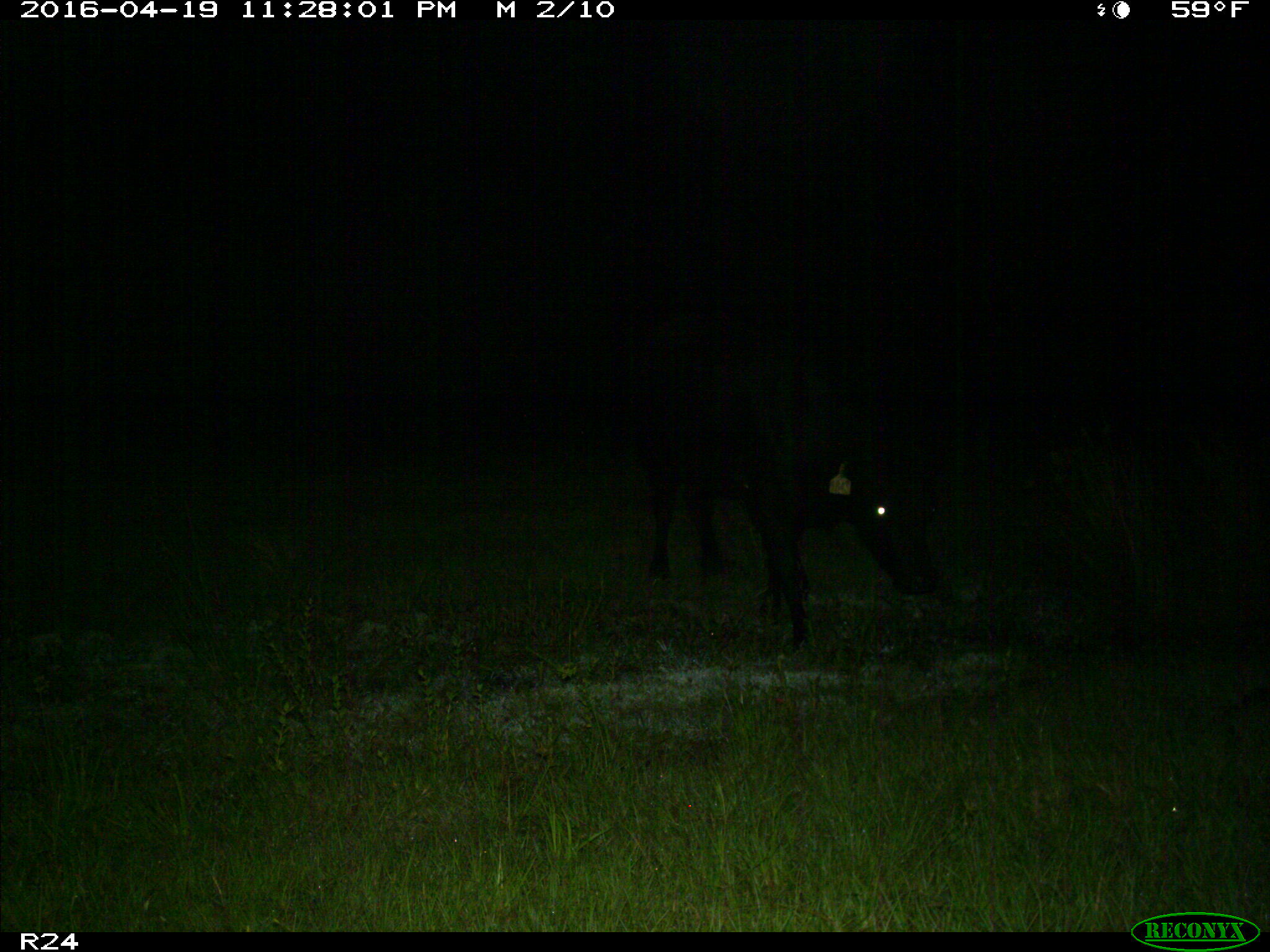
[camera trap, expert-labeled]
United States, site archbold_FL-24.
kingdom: Animalia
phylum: Chordata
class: Mammalia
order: Artiodactyla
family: Bovidae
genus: Bos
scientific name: Bos taurus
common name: domestic cow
Bos taurus (domestic cow).